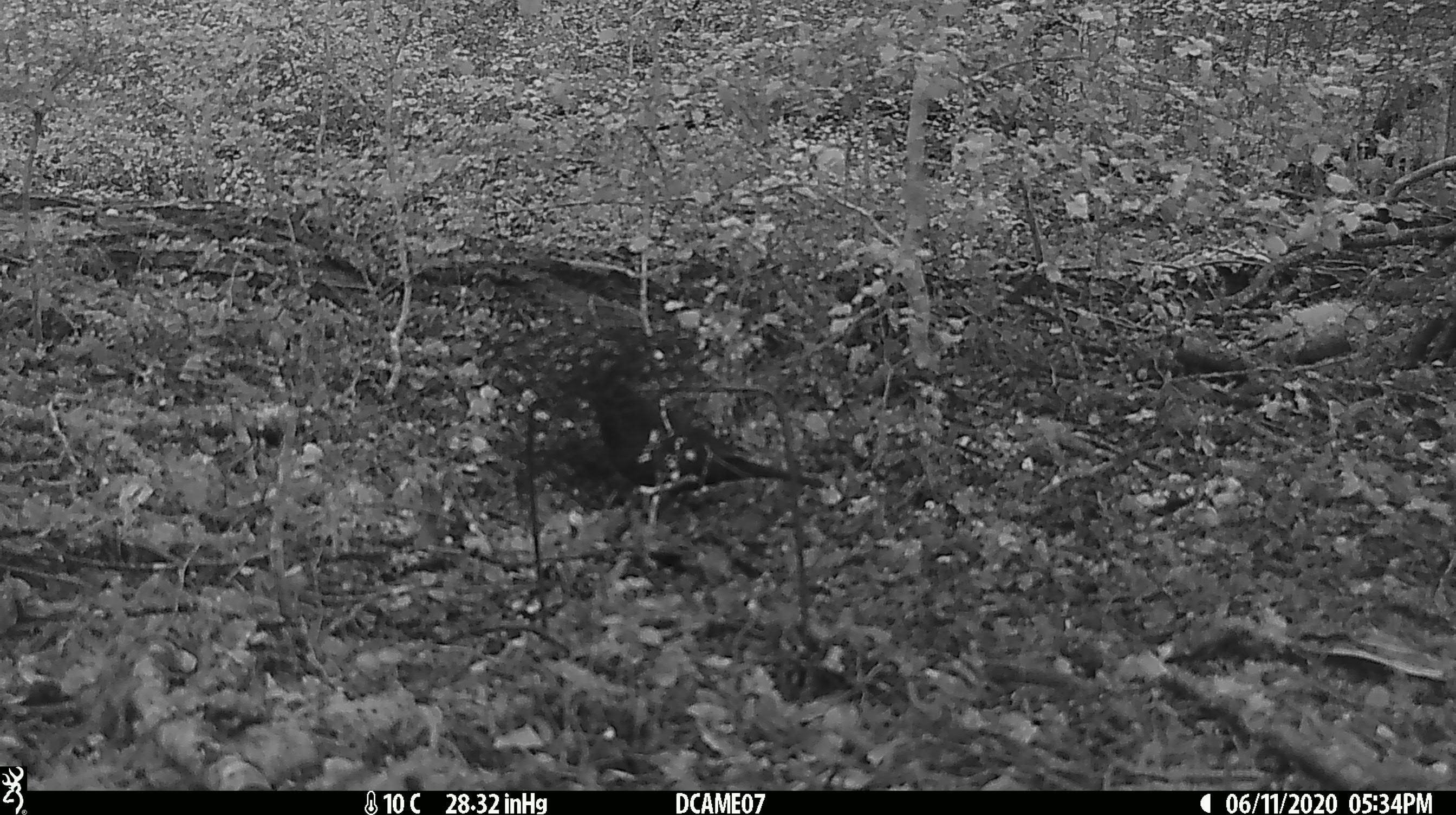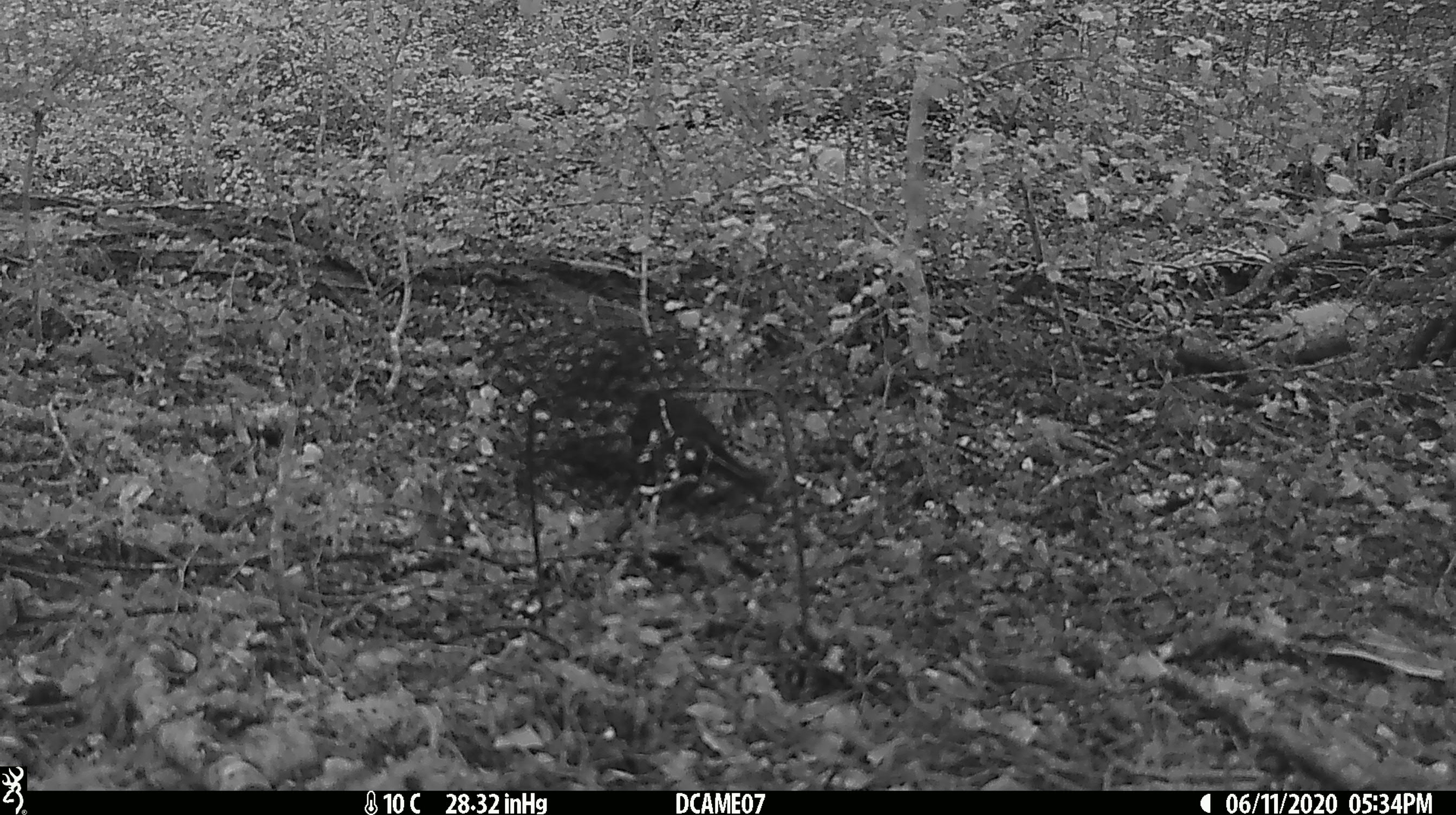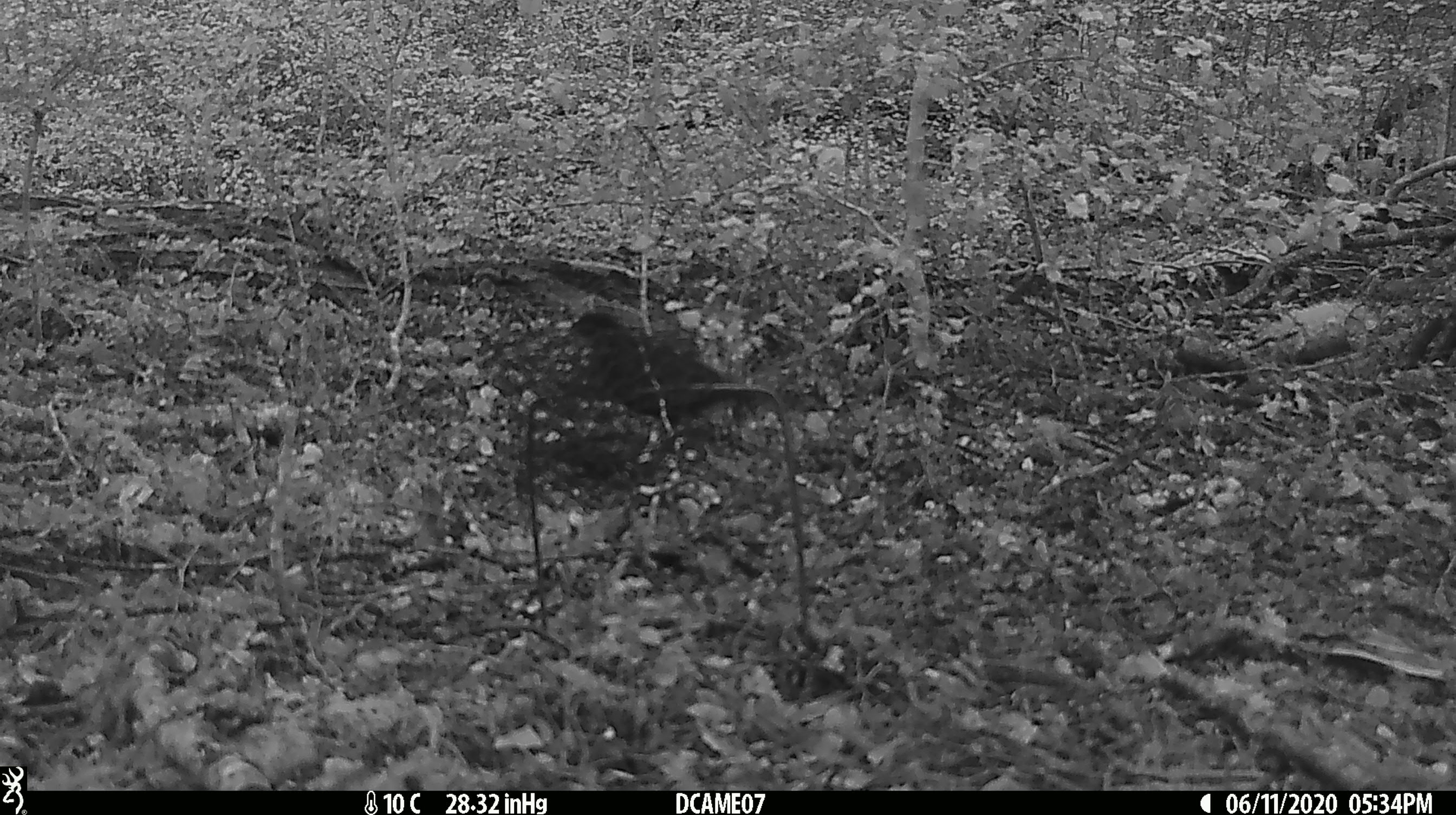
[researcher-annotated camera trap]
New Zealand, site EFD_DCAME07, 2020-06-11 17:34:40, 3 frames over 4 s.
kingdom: Animalia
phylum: Chordata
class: Aves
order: Passeriformes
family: Turdidae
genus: Turdus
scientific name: Turdus merula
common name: eurasian blackbird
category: blackbird